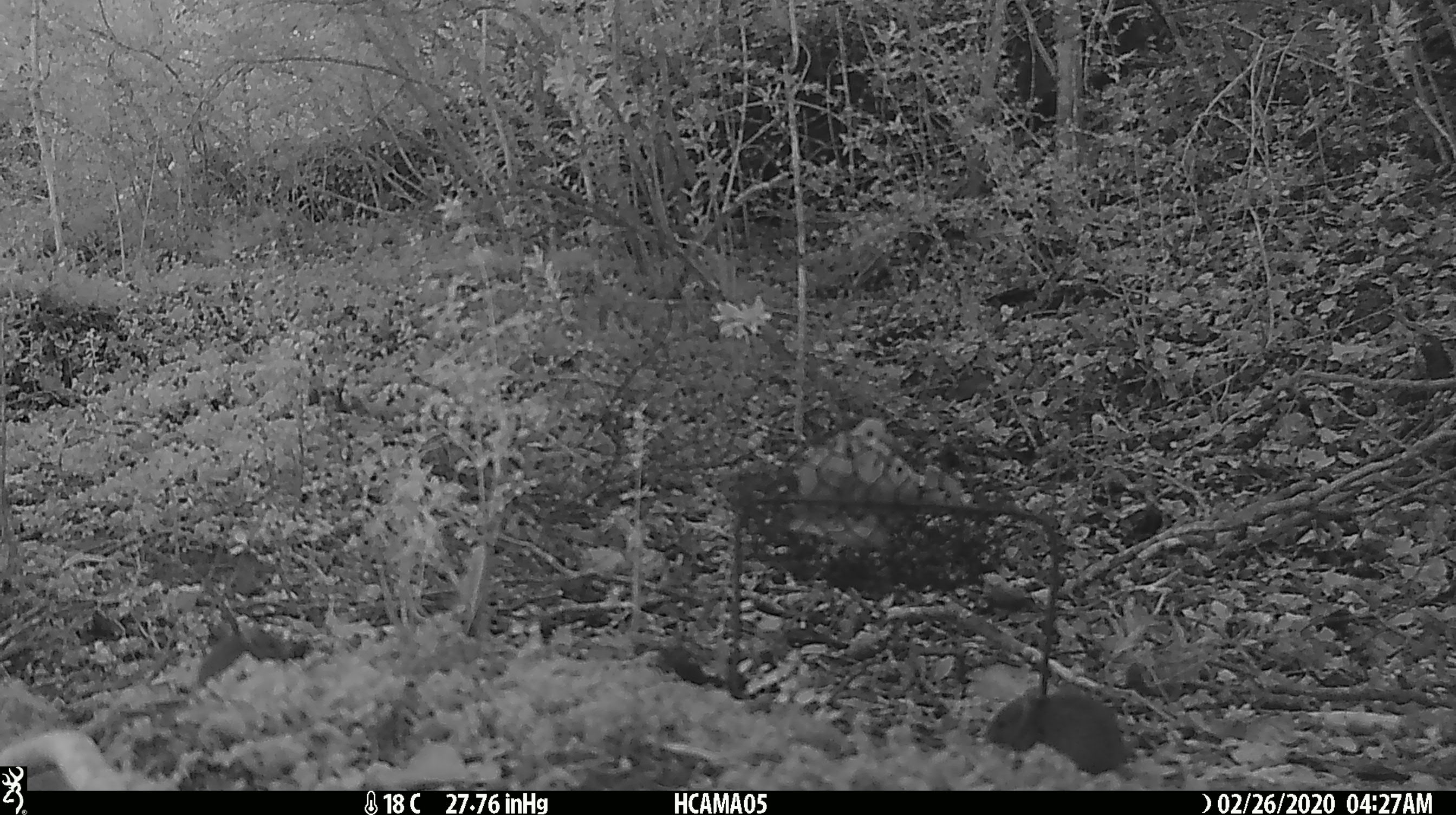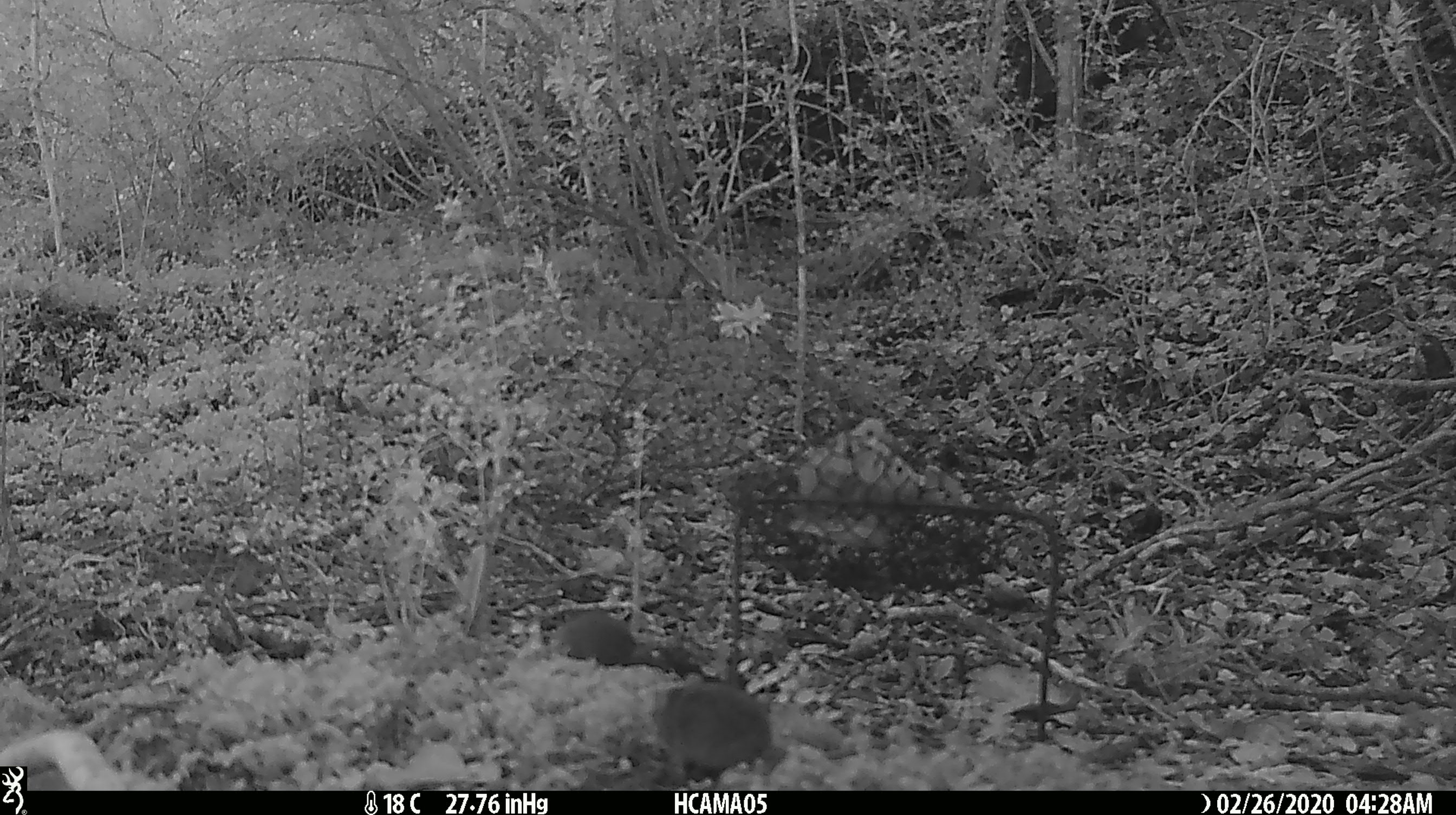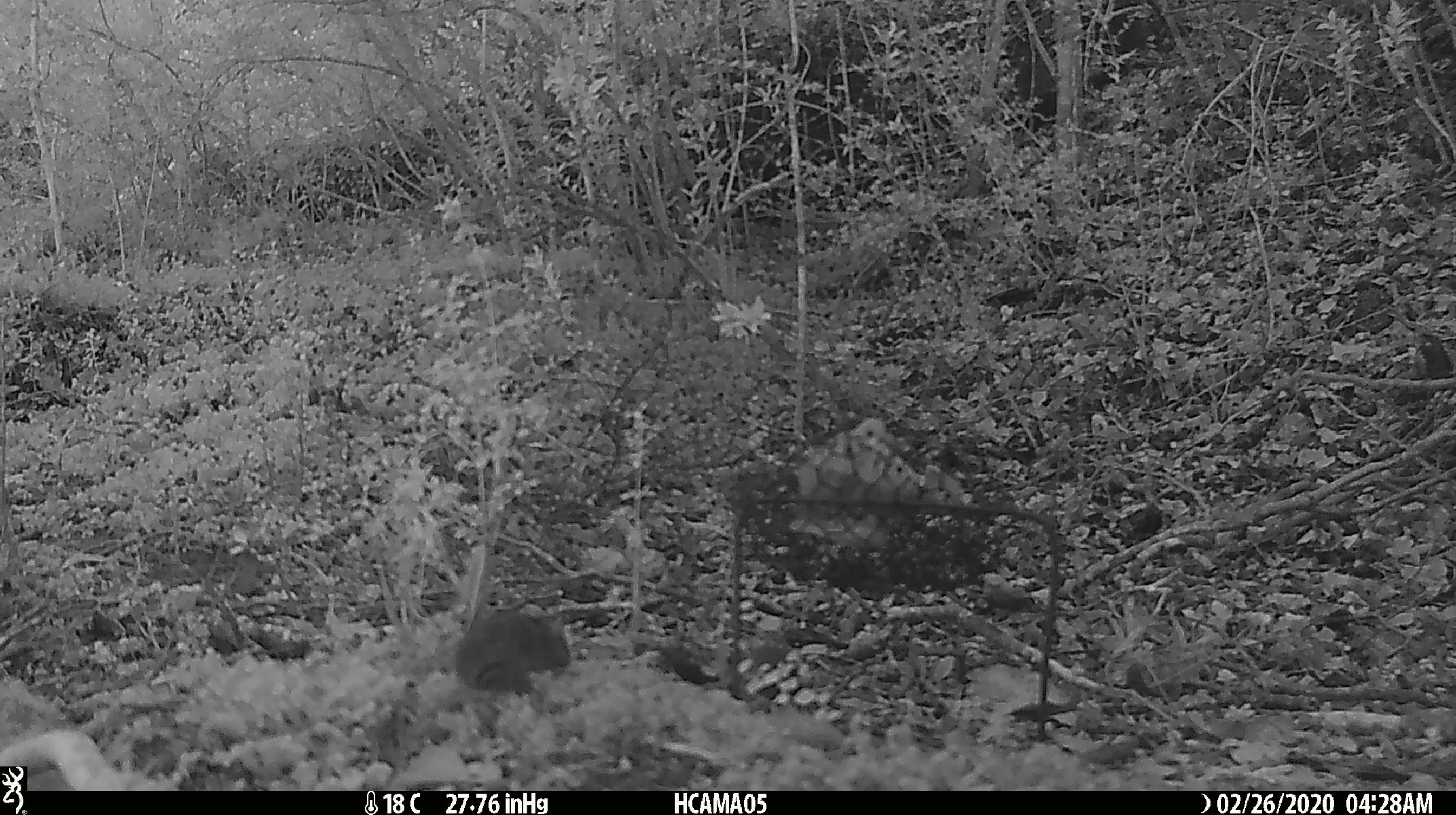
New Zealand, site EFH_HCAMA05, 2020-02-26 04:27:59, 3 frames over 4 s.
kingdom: Animalia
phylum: Chordata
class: Mammalia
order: Rodentia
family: Muridae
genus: Mus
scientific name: Mus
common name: mouse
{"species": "mouse (Mus)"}